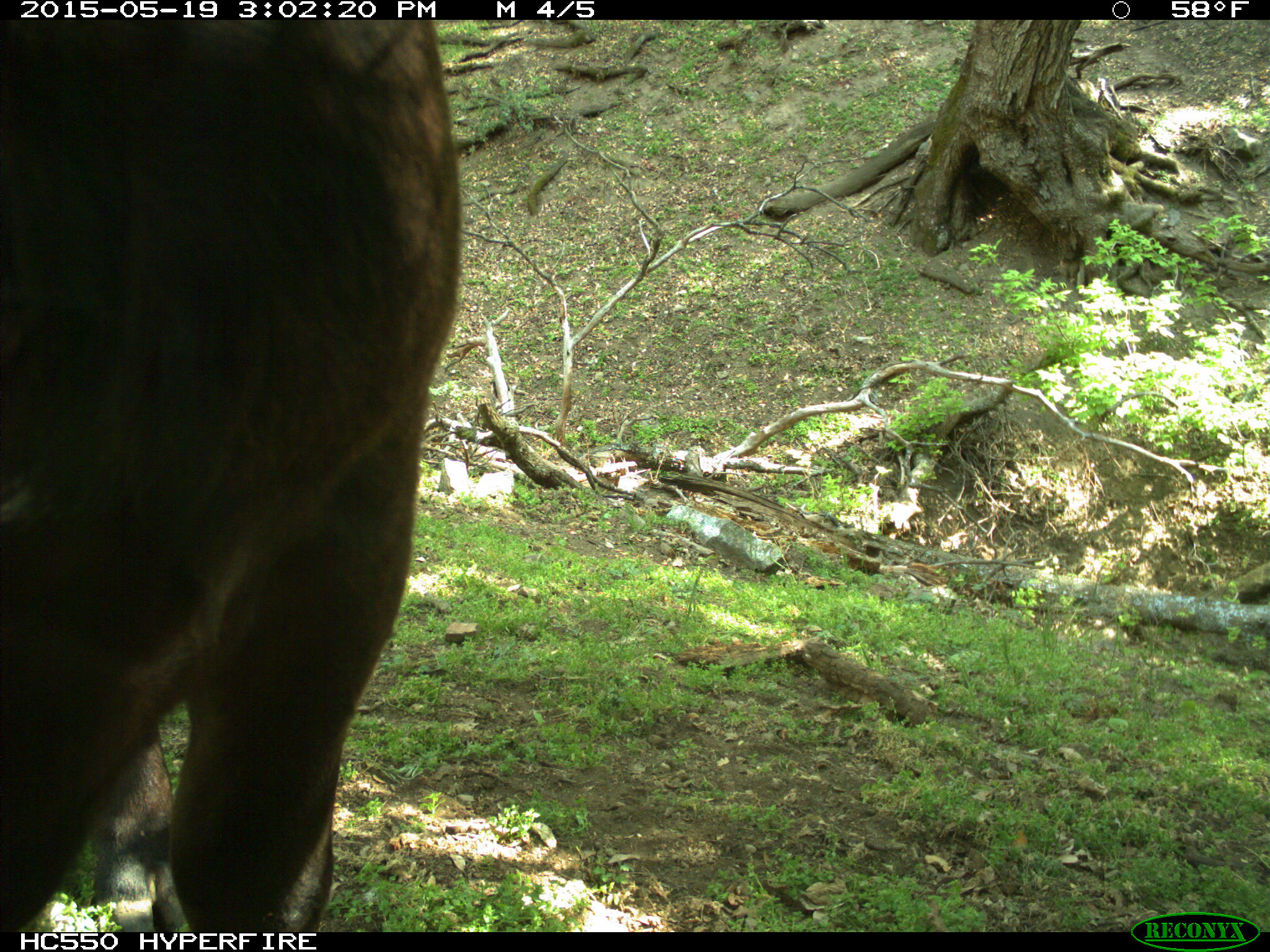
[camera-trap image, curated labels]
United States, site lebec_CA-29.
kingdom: Animalia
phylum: Chordata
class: Mammalia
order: Artiodactyla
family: Bovidae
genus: Bos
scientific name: Bos taurus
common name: domestic cow